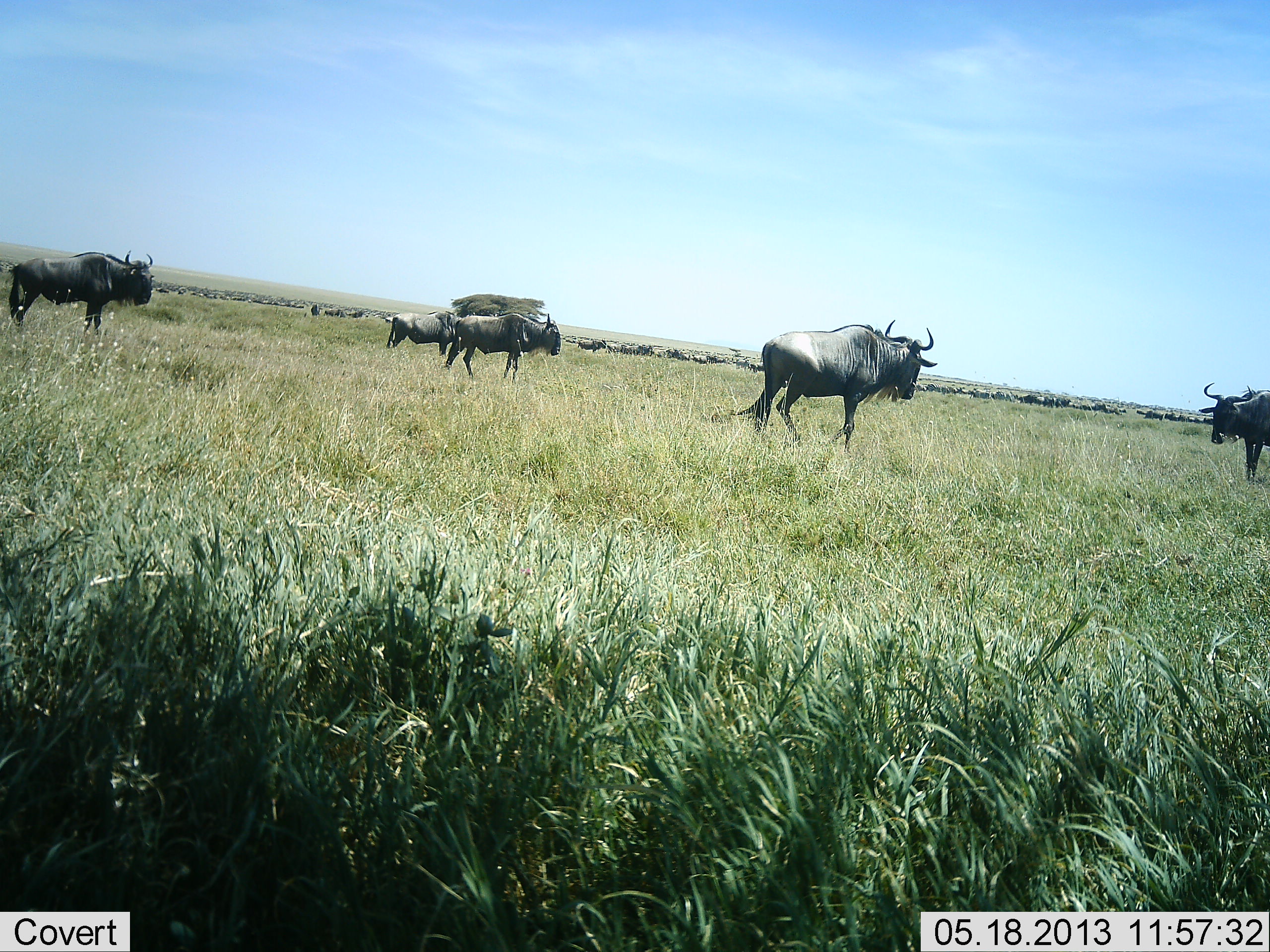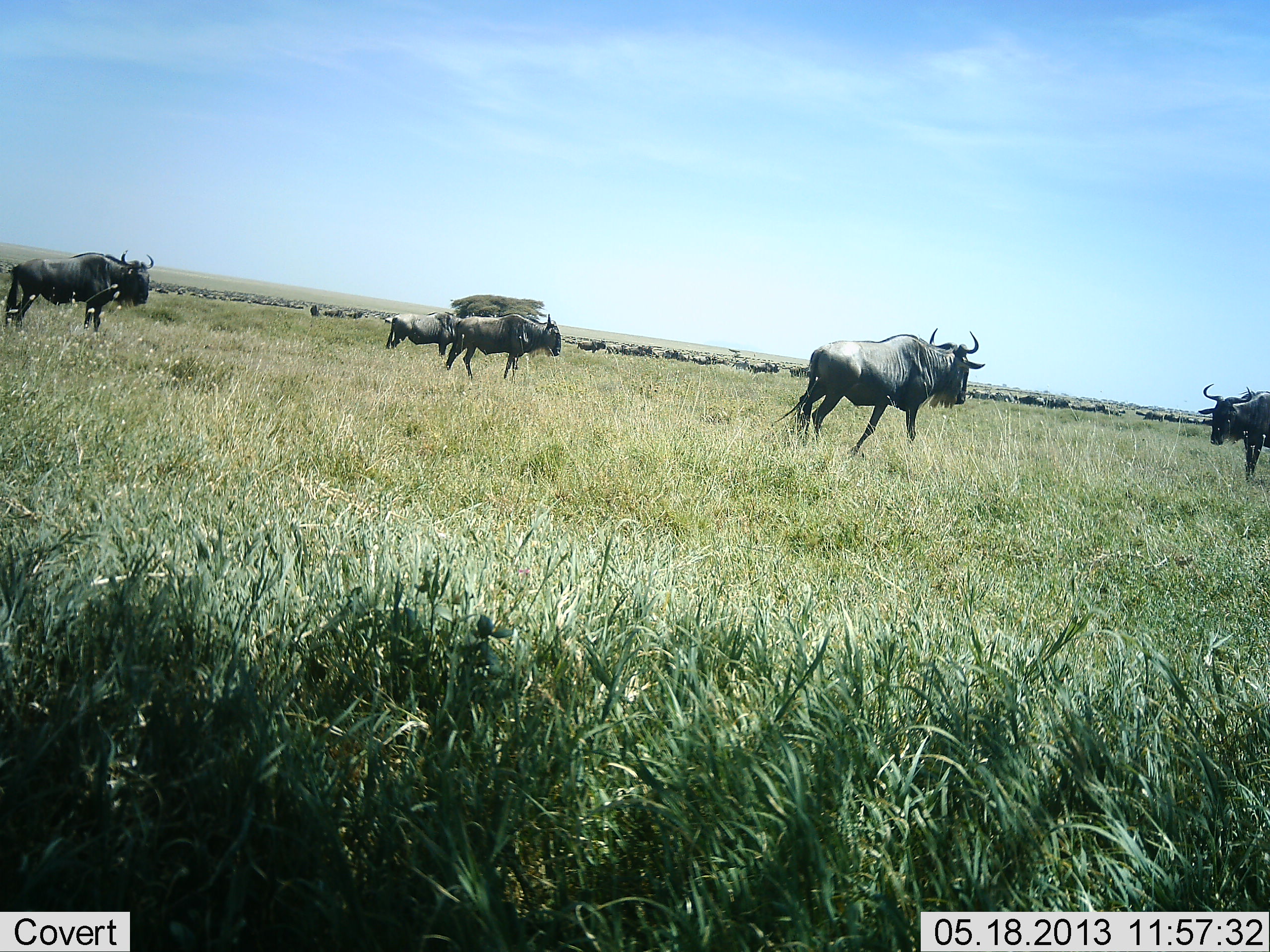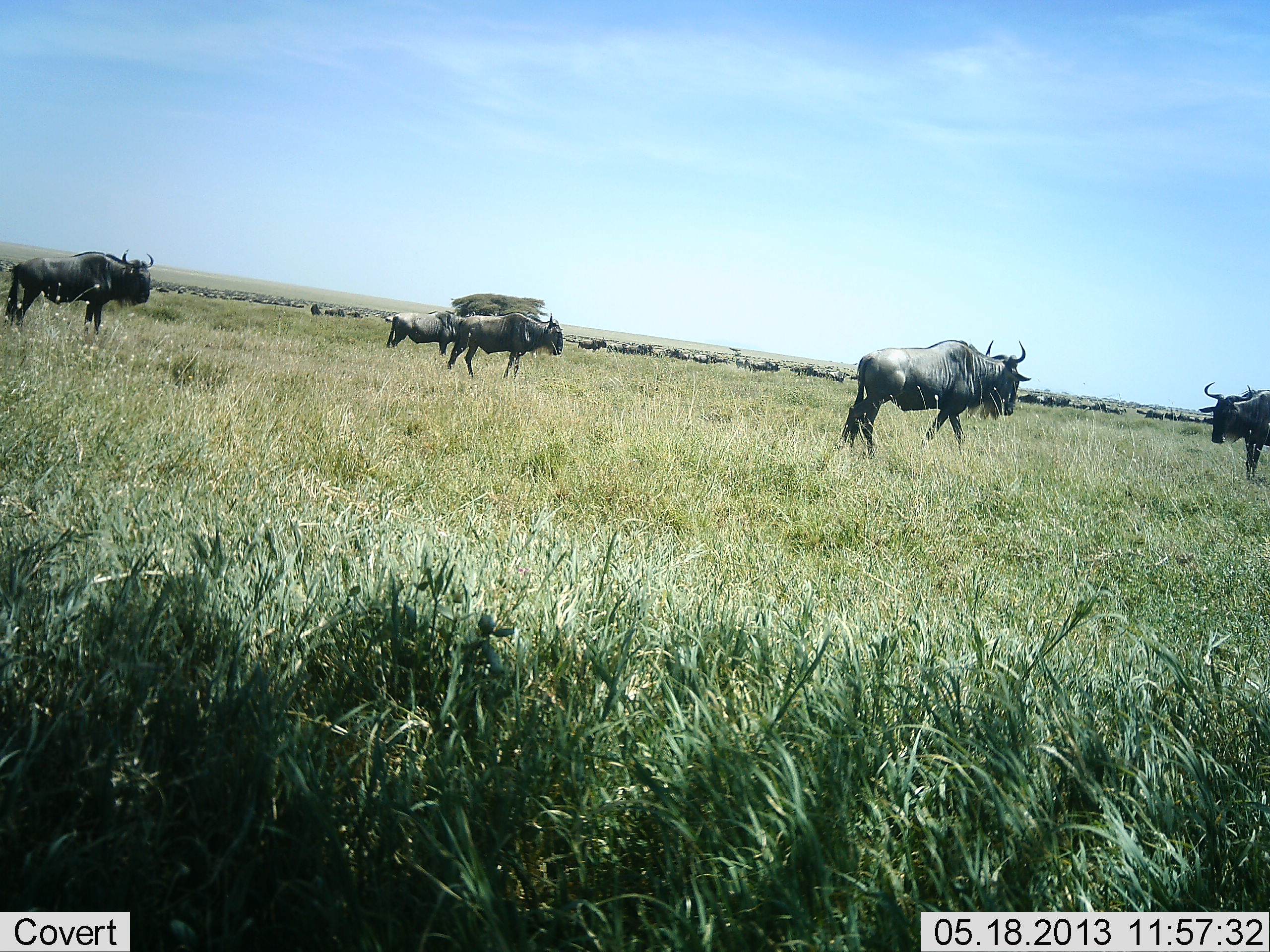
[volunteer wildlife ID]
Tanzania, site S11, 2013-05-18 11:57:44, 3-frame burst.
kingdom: Animalia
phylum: Chordata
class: Mammalia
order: Artiodactyla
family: Bovidae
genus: Connochaetes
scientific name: Connochaetes taurinus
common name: blue wildebeest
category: wildebeest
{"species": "wildebeest (blue wildebeest) (Connochaetes taurinus)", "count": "11-50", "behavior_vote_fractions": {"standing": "70%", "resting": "0%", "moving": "91%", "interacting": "0%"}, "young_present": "0%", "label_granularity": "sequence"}